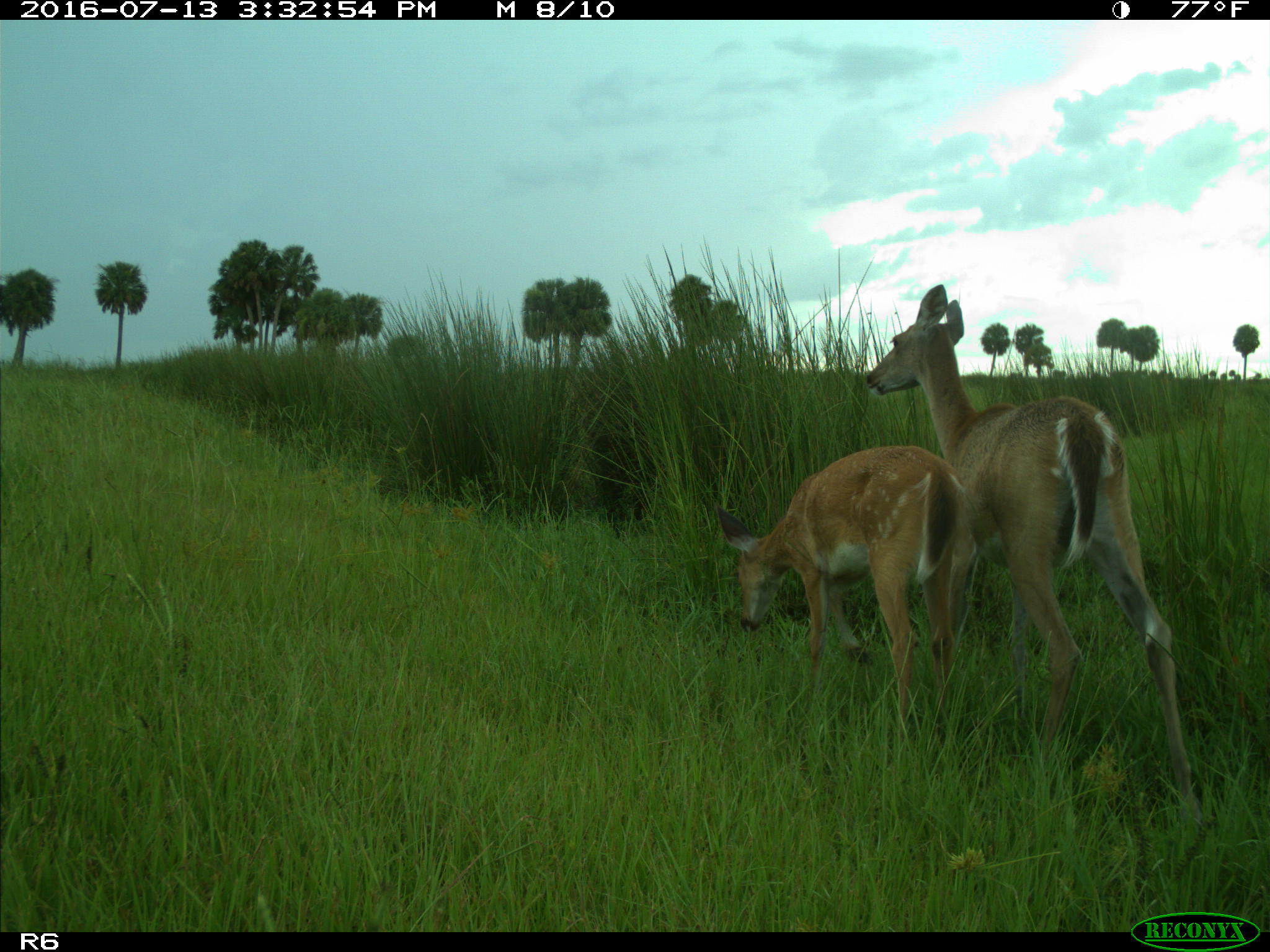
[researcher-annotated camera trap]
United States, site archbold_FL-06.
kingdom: Animalia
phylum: Chordata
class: Mammalia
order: Artiodactyla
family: Cervidae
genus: Odocoileus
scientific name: Odocoileus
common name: deer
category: unidentified deer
Unidentified deer (deer) (Odocoileus).